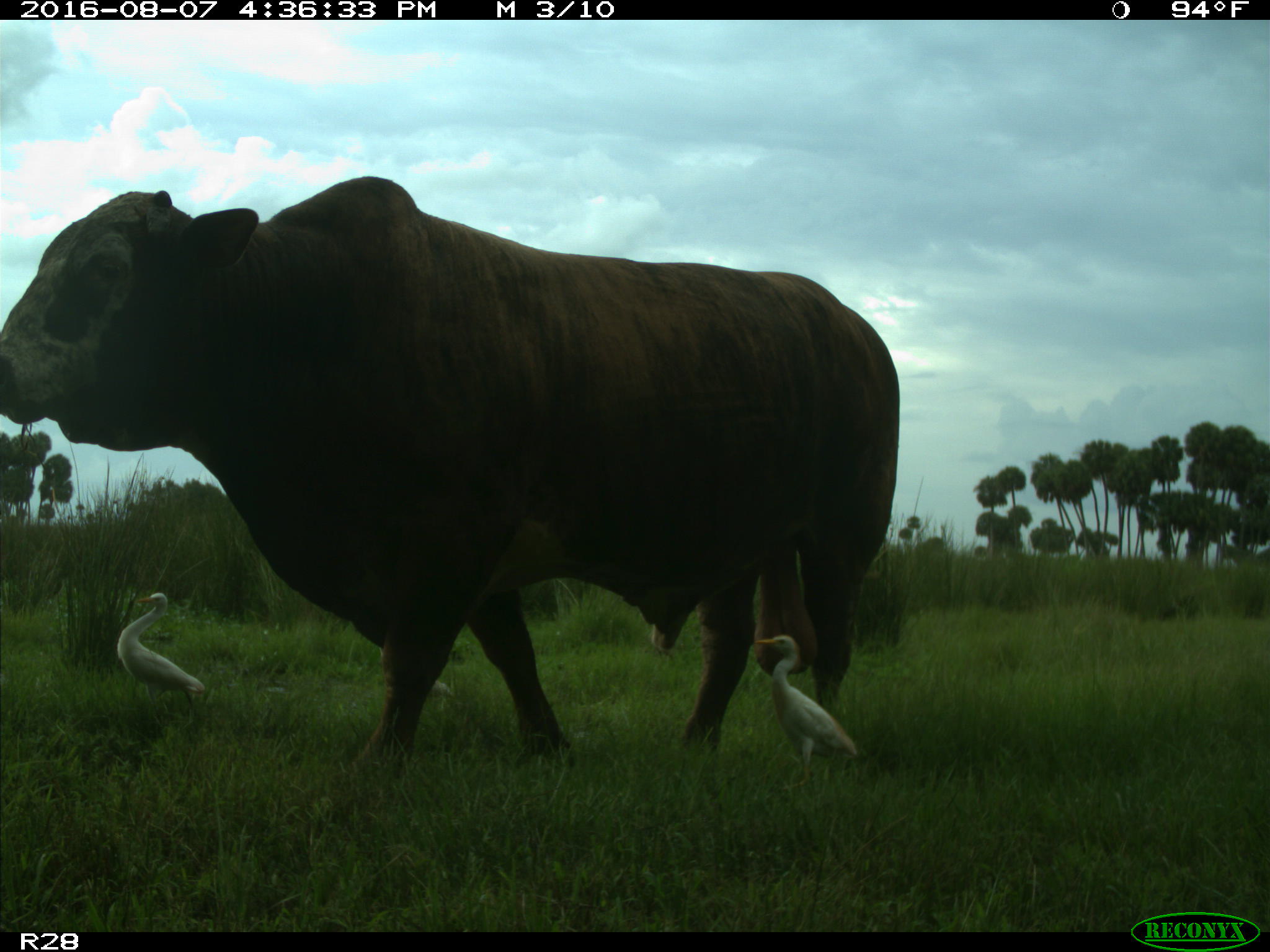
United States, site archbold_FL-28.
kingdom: Animalia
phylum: Chordata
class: Mammalia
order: Artiodactyla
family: Bovidae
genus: Bos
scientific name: Bos taurus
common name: domestic cow